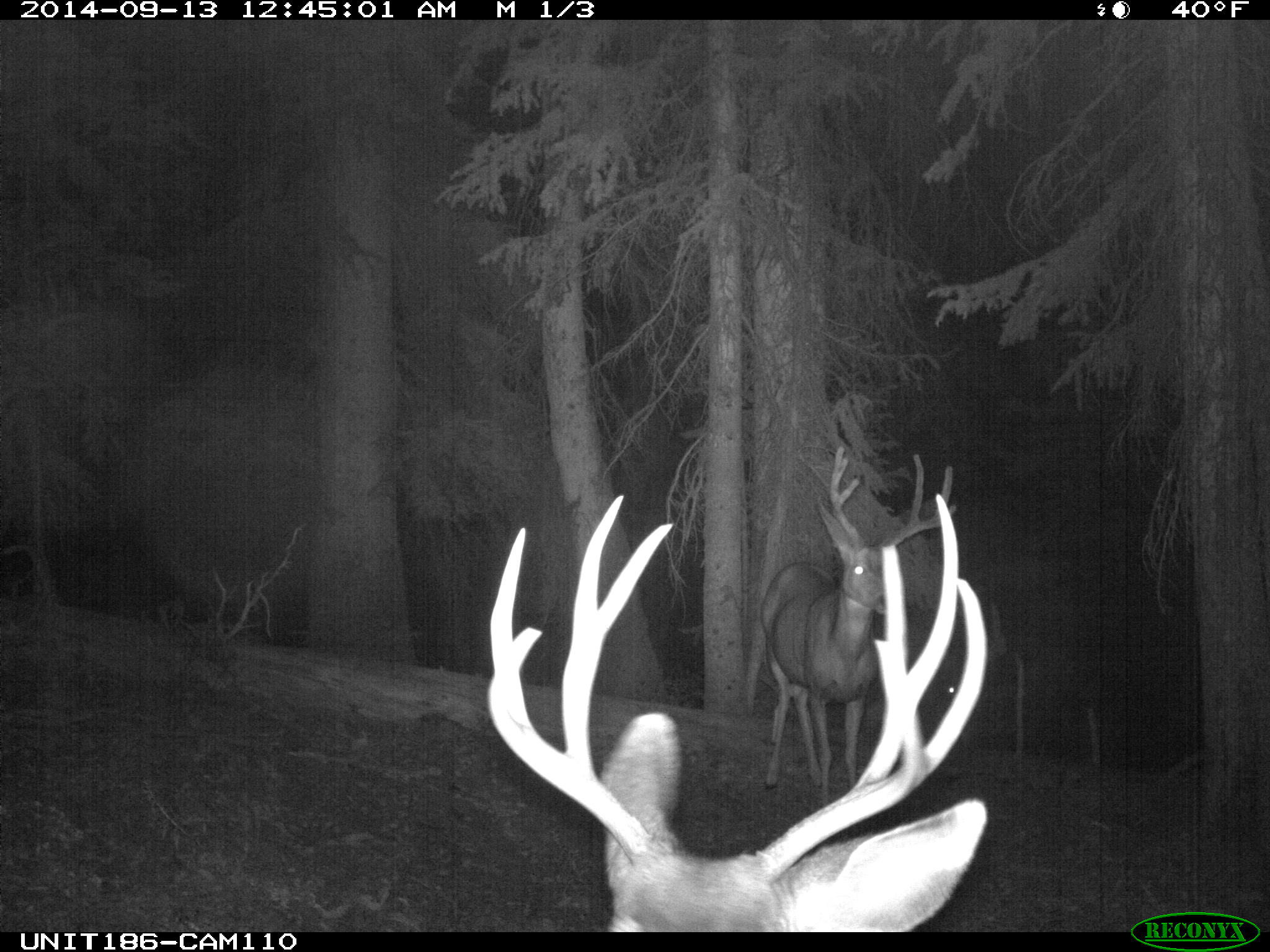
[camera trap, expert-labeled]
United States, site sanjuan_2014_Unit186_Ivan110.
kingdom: Animalia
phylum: Chordata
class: Mammalia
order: Artiodactyla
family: Cervidae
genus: Odocoileus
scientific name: Odocoileus hemionus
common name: mule deer